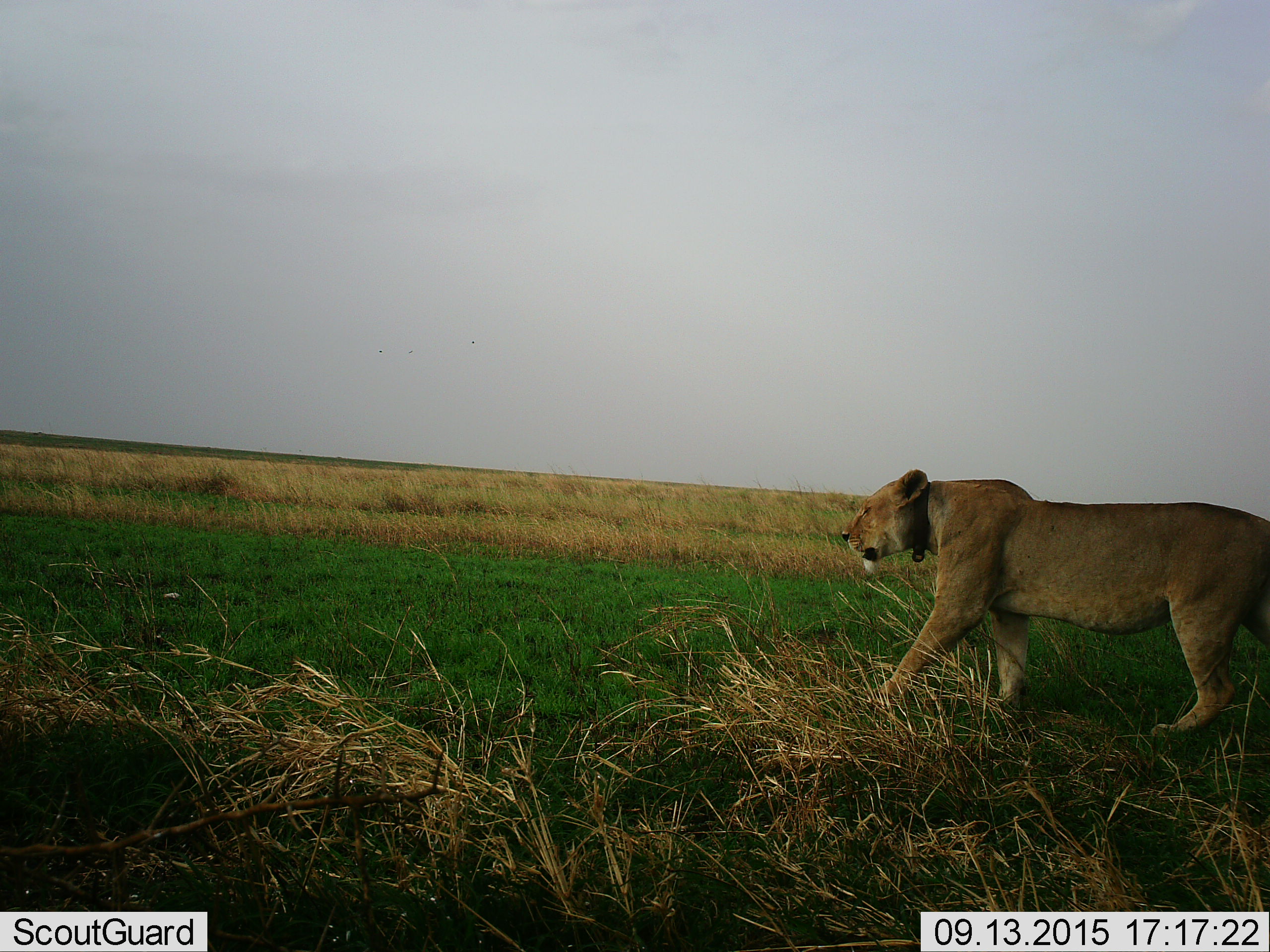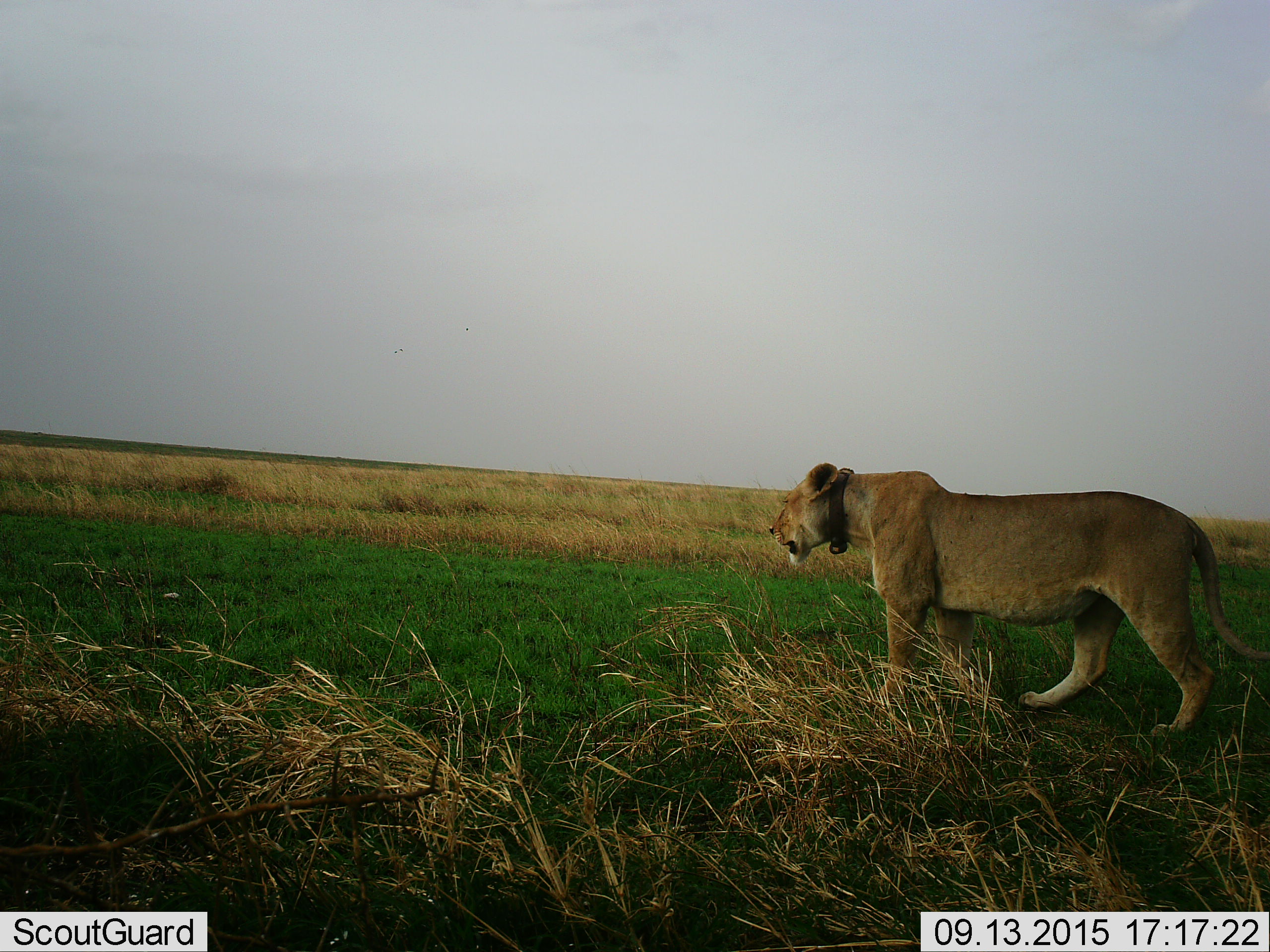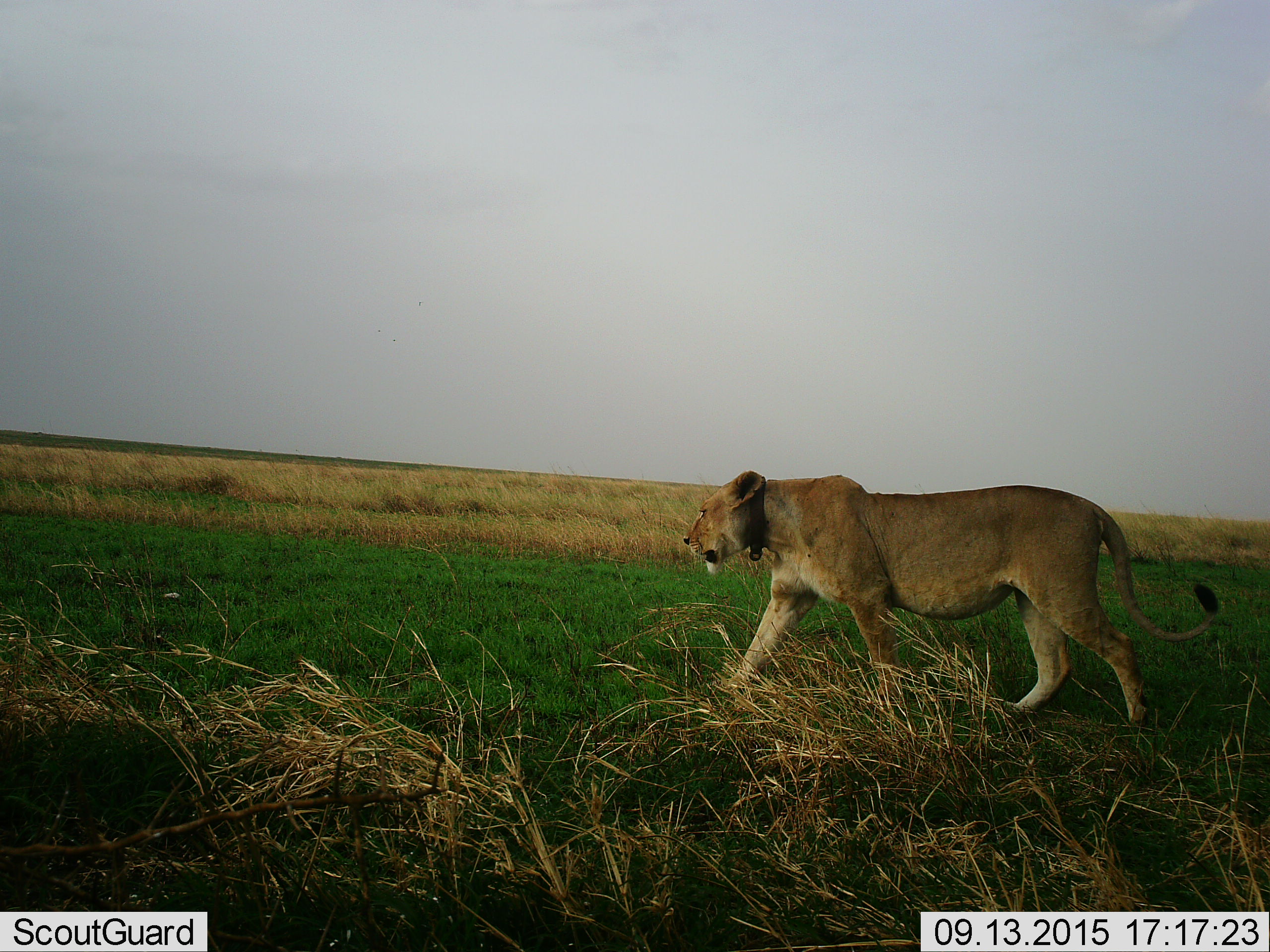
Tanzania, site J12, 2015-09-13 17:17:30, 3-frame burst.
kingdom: Animalia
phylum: Chordata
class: Mammalia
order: Carnivora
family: Felidae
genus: Panthera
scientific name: Panthera leo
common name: lion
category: lionfemale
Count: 1.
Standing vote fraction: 0%.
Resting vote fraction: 0%.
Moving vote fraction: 100%.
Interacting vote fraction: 0%.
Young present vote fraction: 0%.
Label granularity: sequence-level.